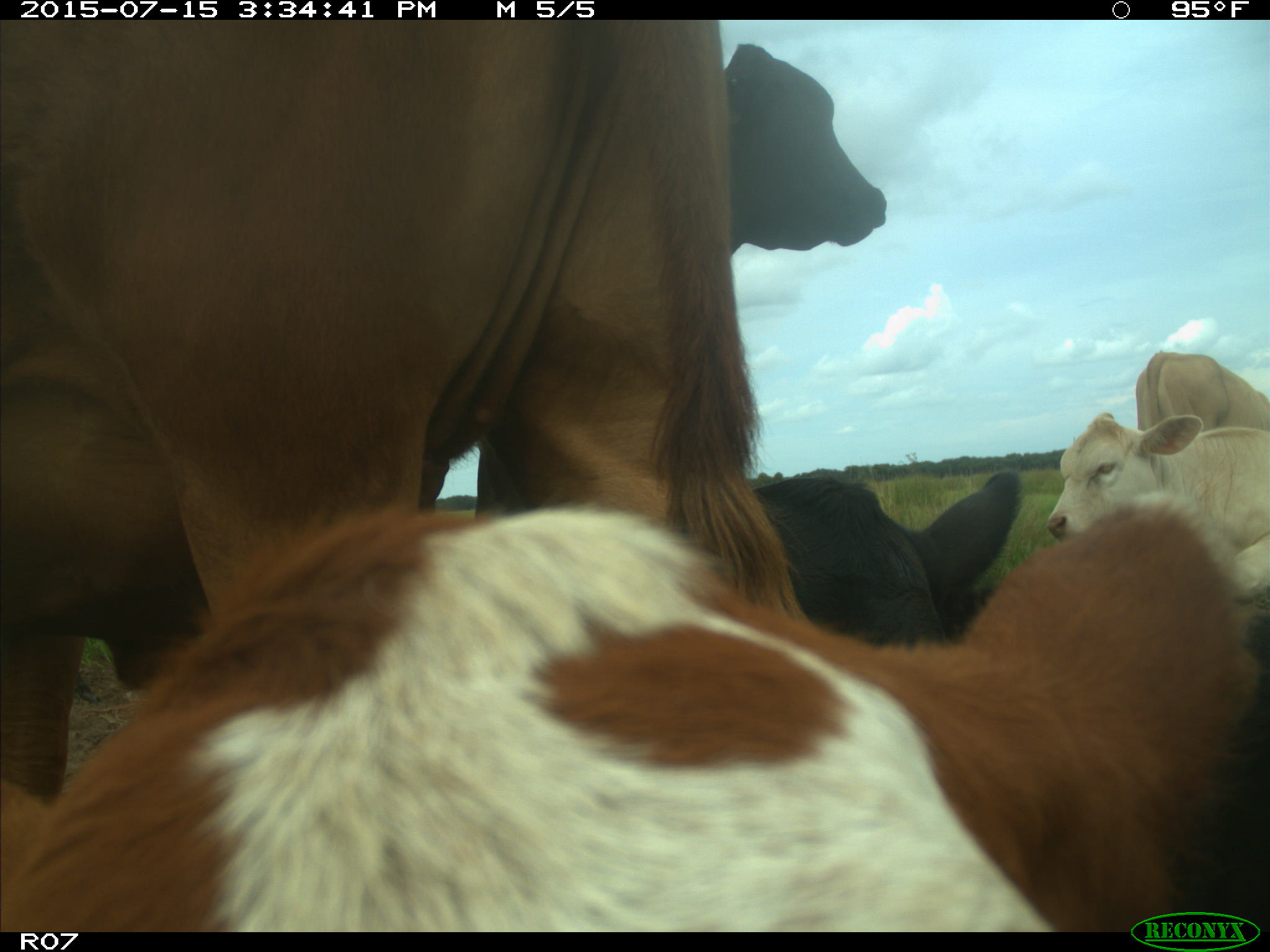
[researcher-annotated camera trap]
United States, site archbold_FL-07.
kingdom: Animalia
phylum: Chordata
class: Mammalia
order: Artiodactyla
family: Bovidae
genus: Bos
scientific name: Bos taurus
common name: domestic cow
Bos taurus (domestic cow).